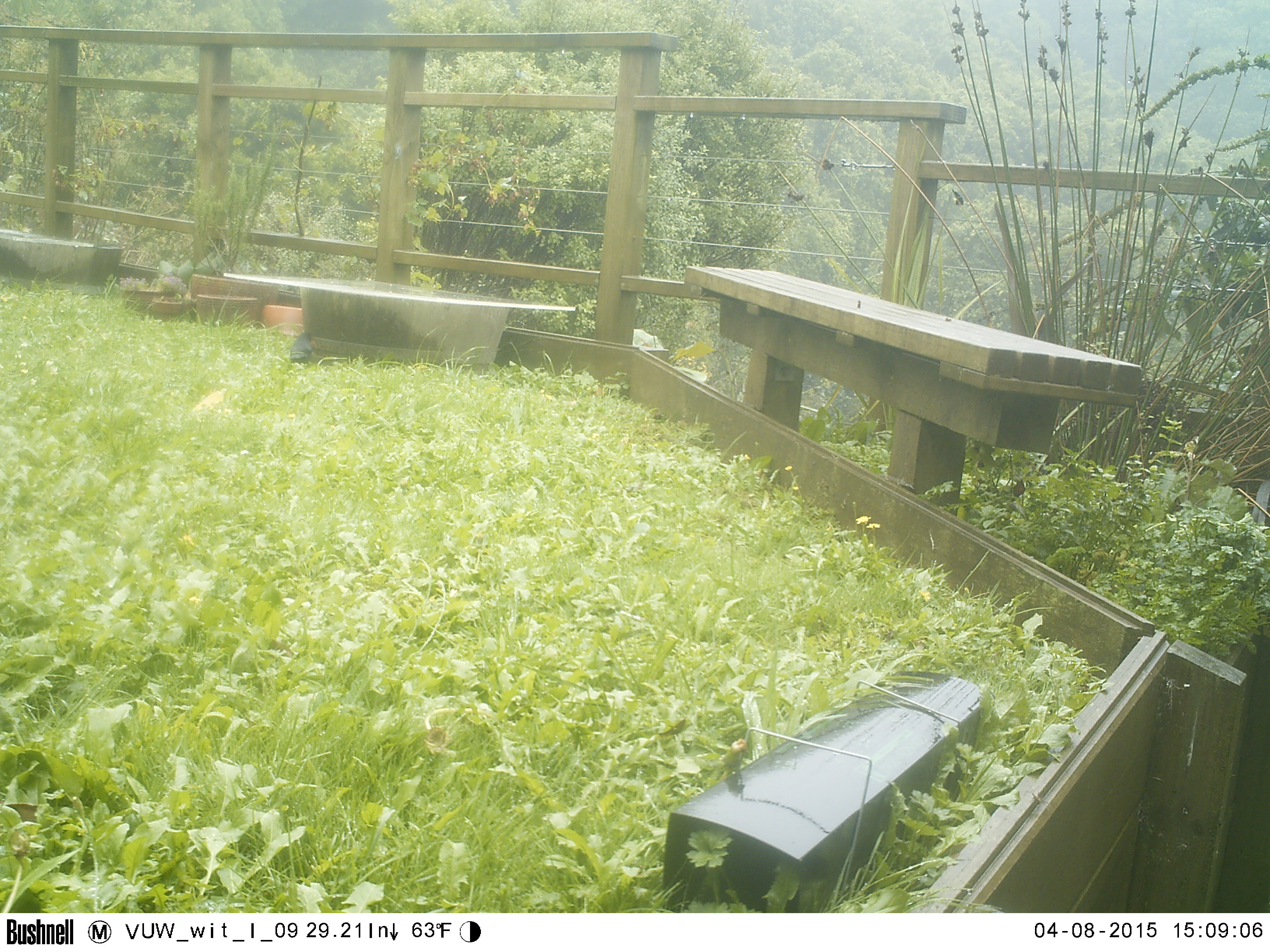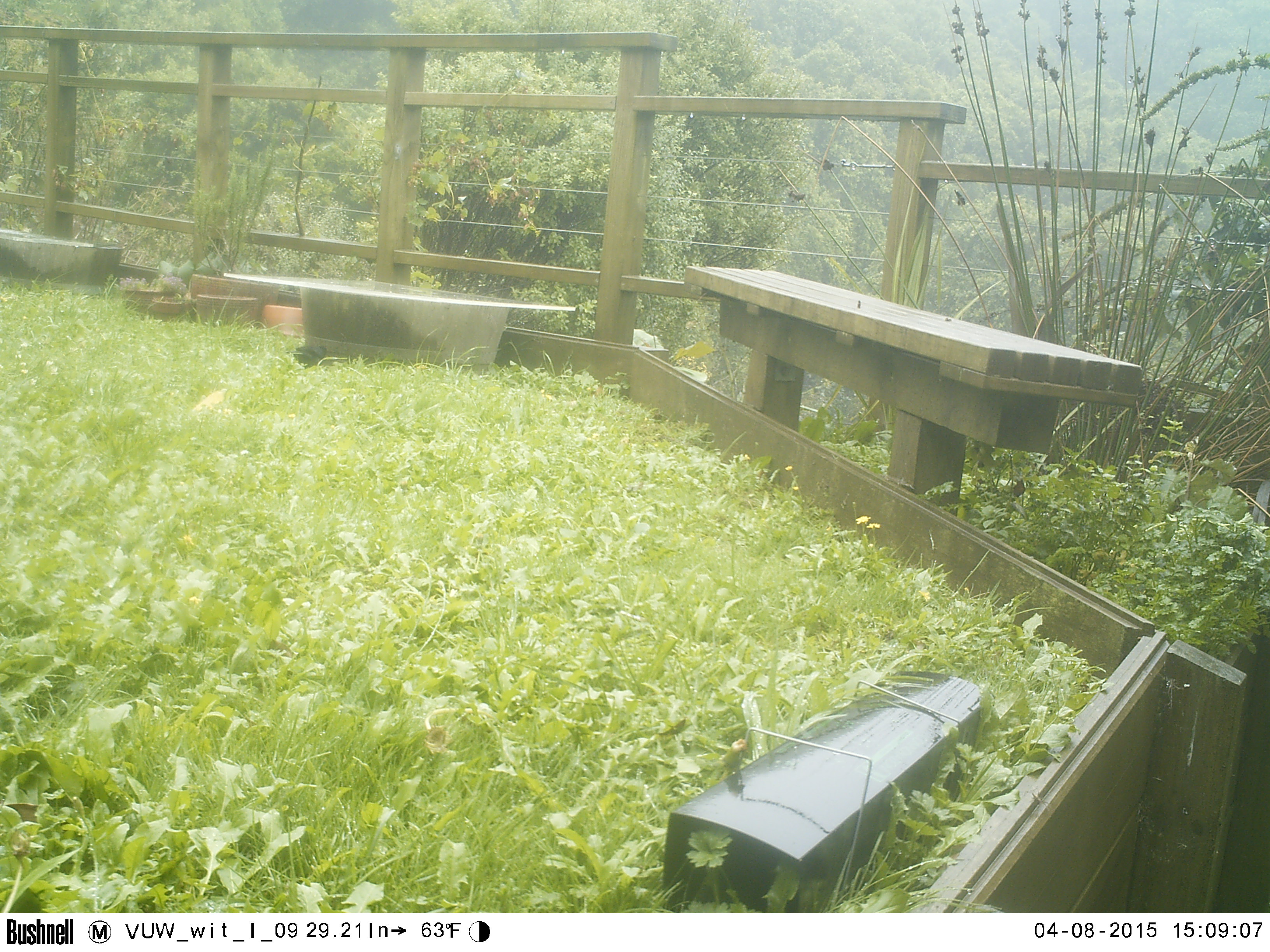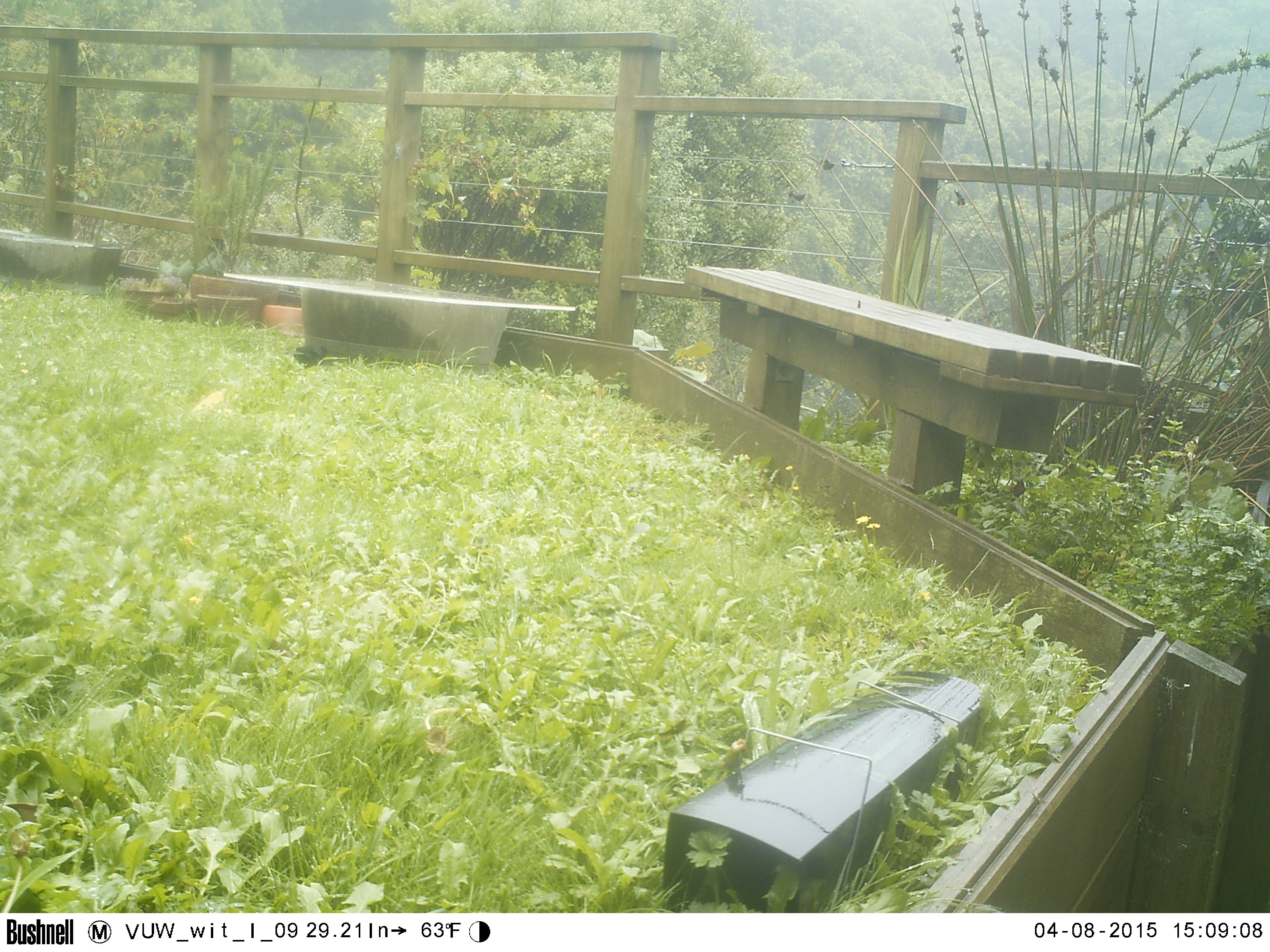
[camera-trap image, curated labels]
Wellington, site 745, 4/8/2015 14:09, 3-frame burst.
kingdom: Animalia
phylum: Chordata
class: Aves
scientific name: Aves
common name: bird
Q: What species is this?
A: Bird (Aves).